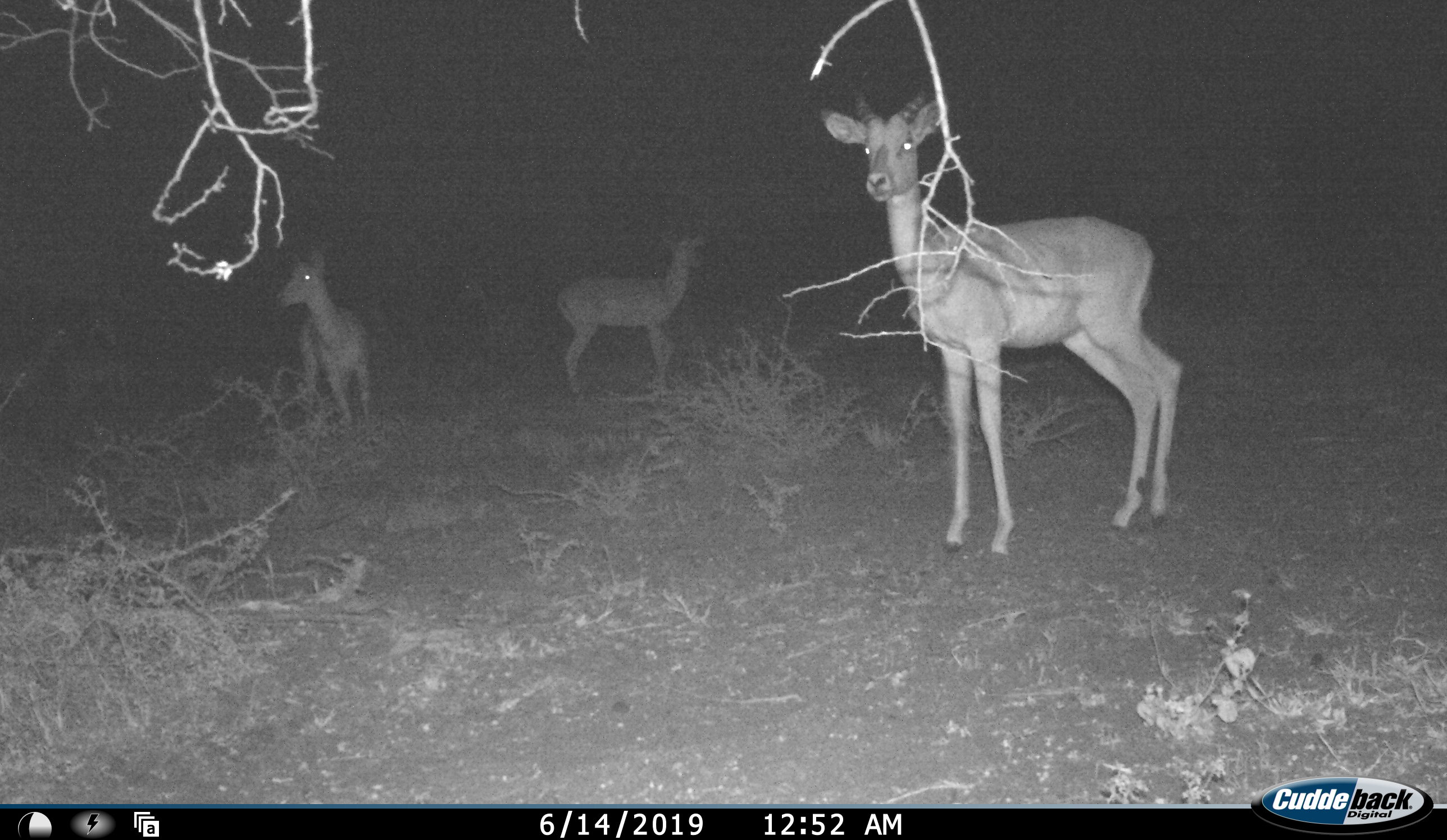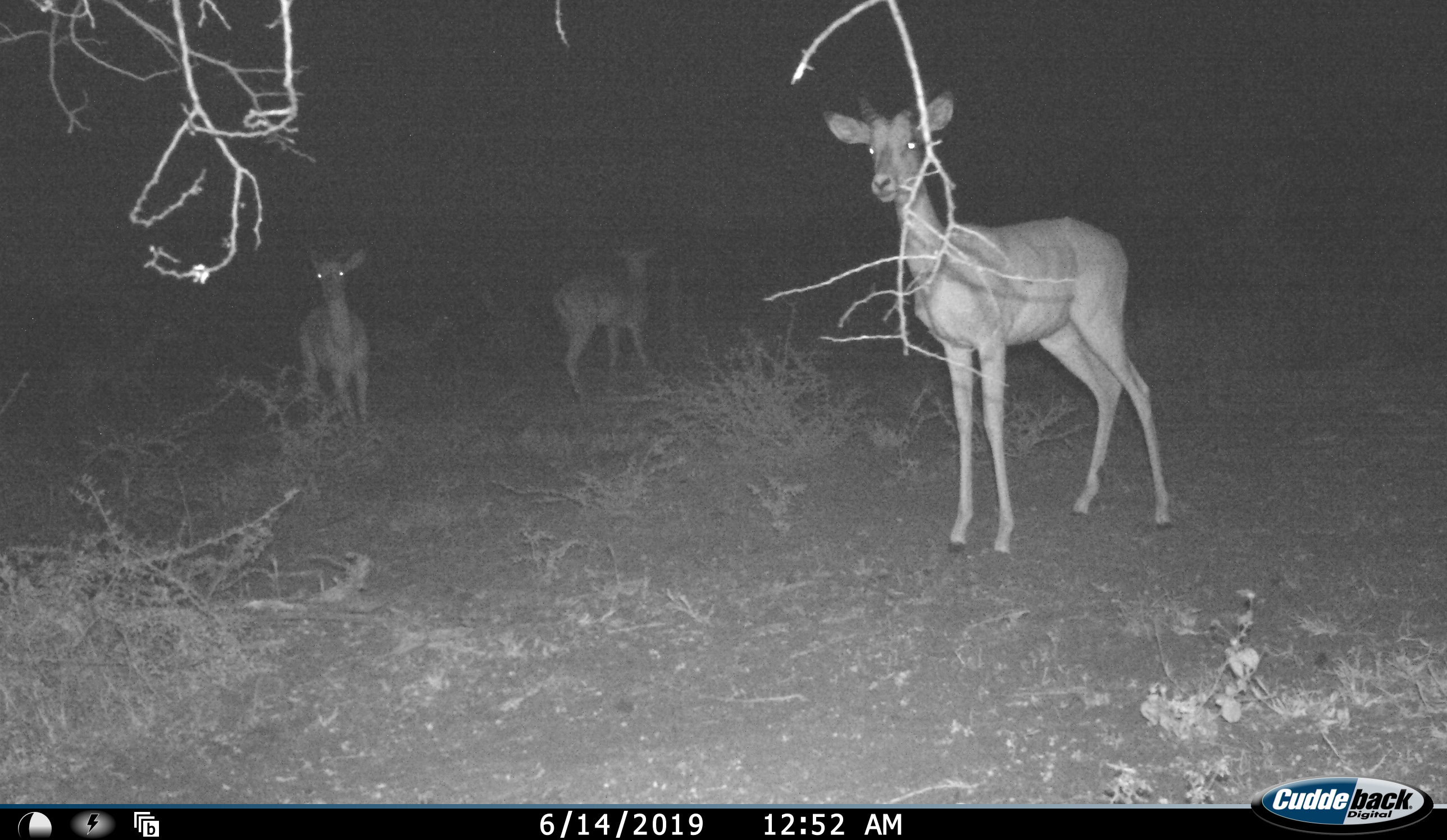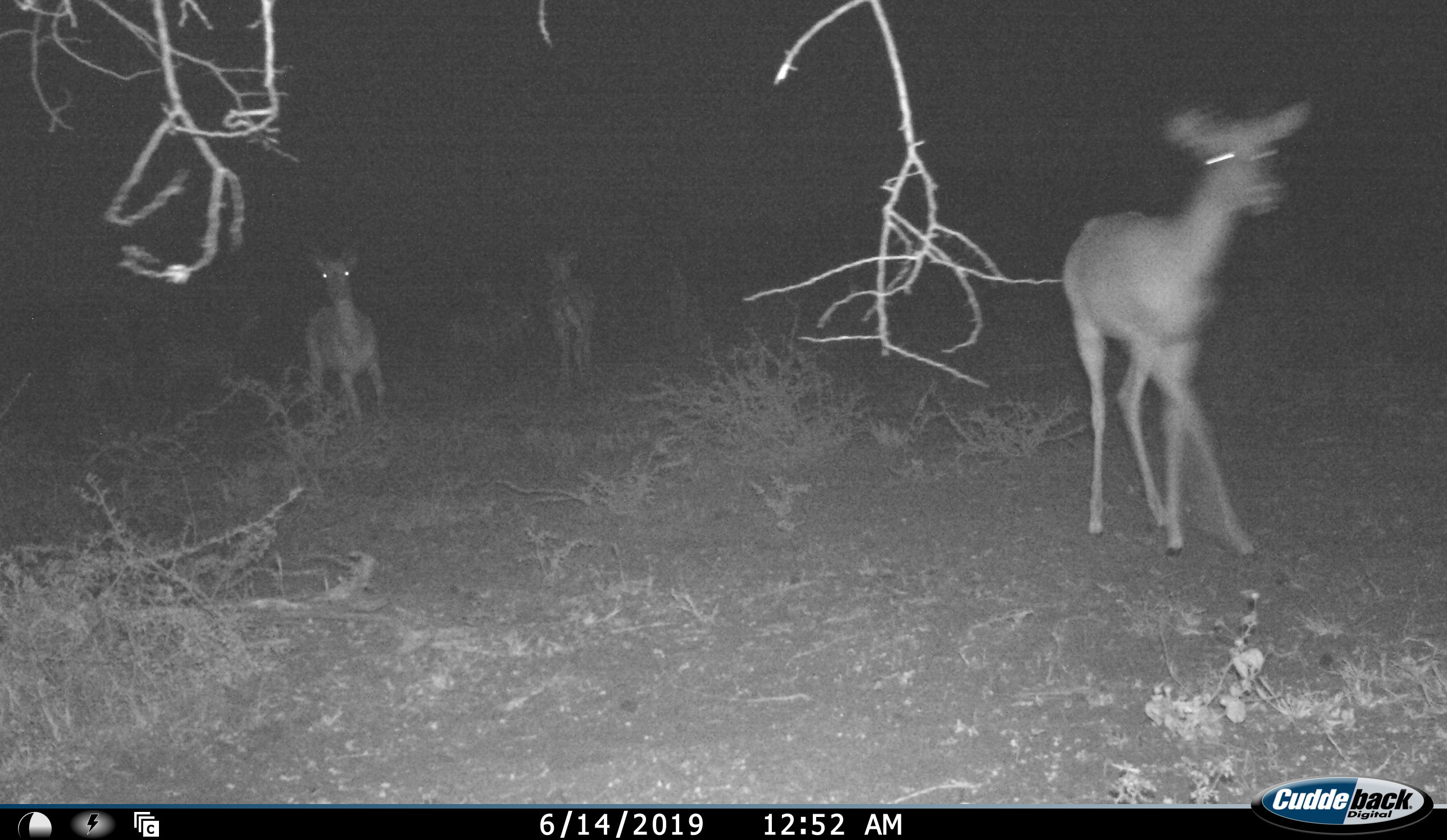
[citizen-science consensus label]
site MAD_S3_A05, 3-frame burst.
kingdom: Animalia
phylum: Chordata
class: Mammalia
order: Artiodactyla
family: Bovidae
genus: Aepyceros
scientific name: Aepyceros melampus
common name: impala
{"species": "impala (Aepyceros melampus)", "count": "3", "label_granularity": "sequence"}